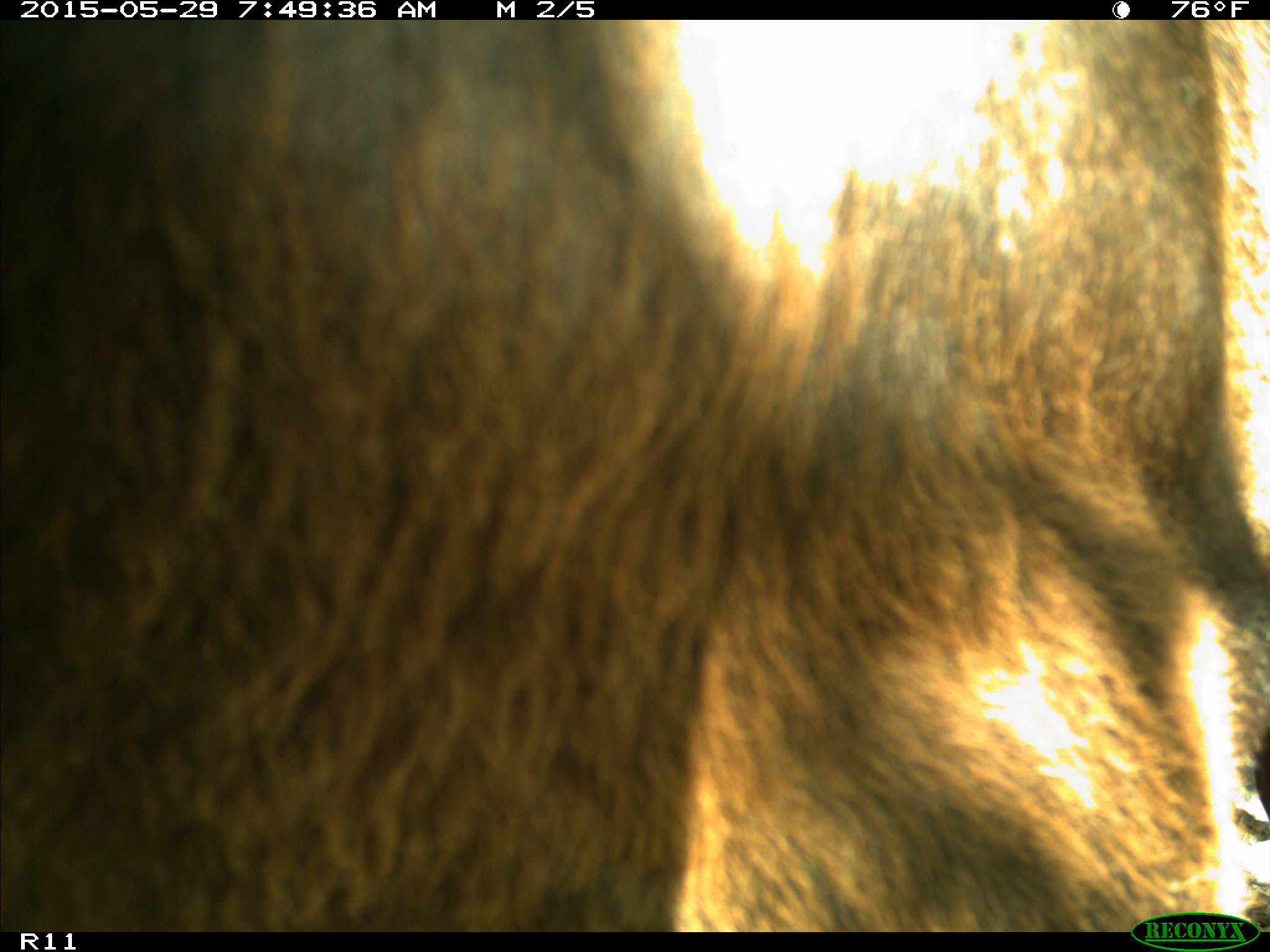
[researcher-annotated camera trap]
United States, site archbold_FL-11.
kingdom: Animalia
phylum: Chordata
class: Mammalia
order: Artiodactyla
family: Bovidae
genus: Bos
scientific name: Bos taurus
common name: domestic cow